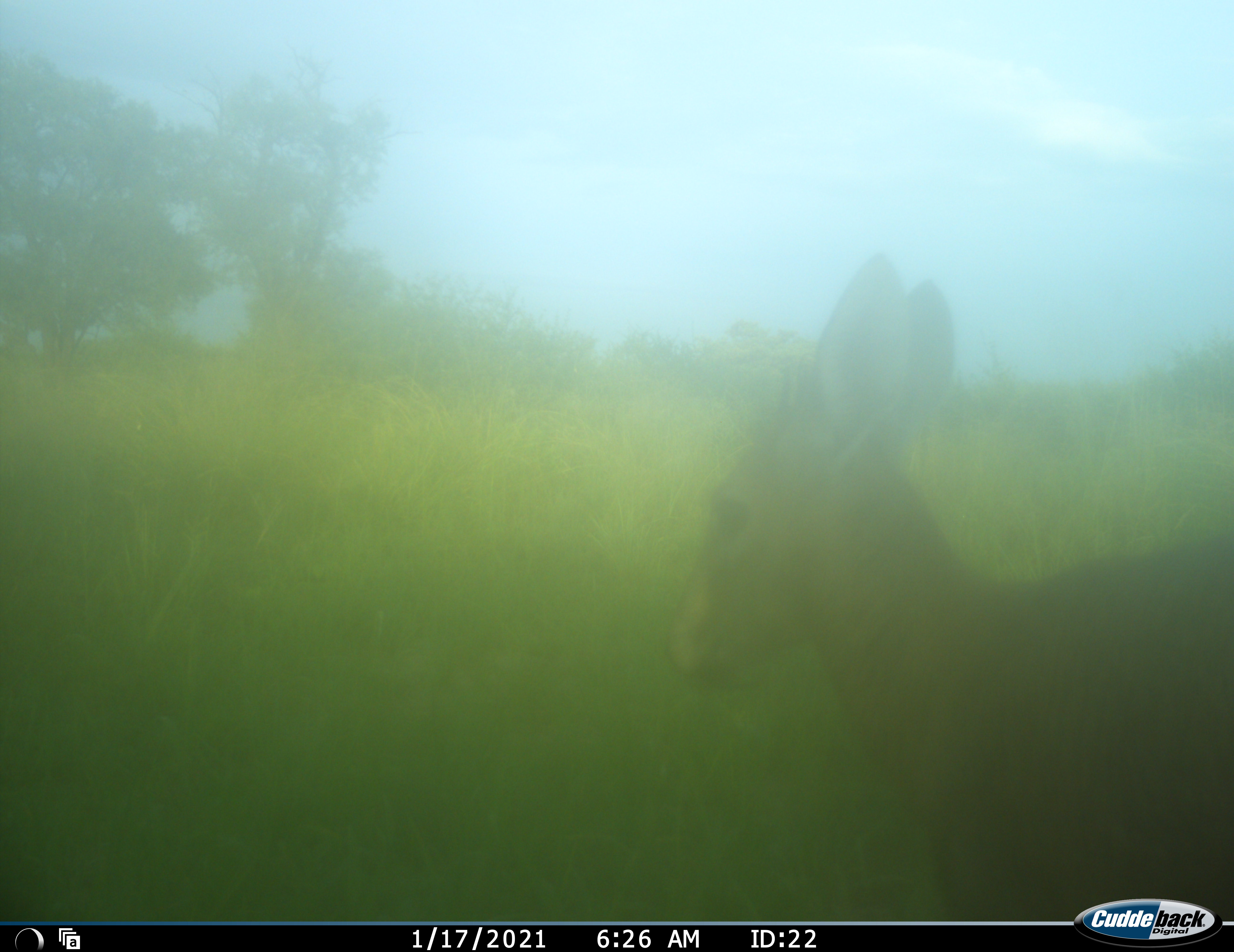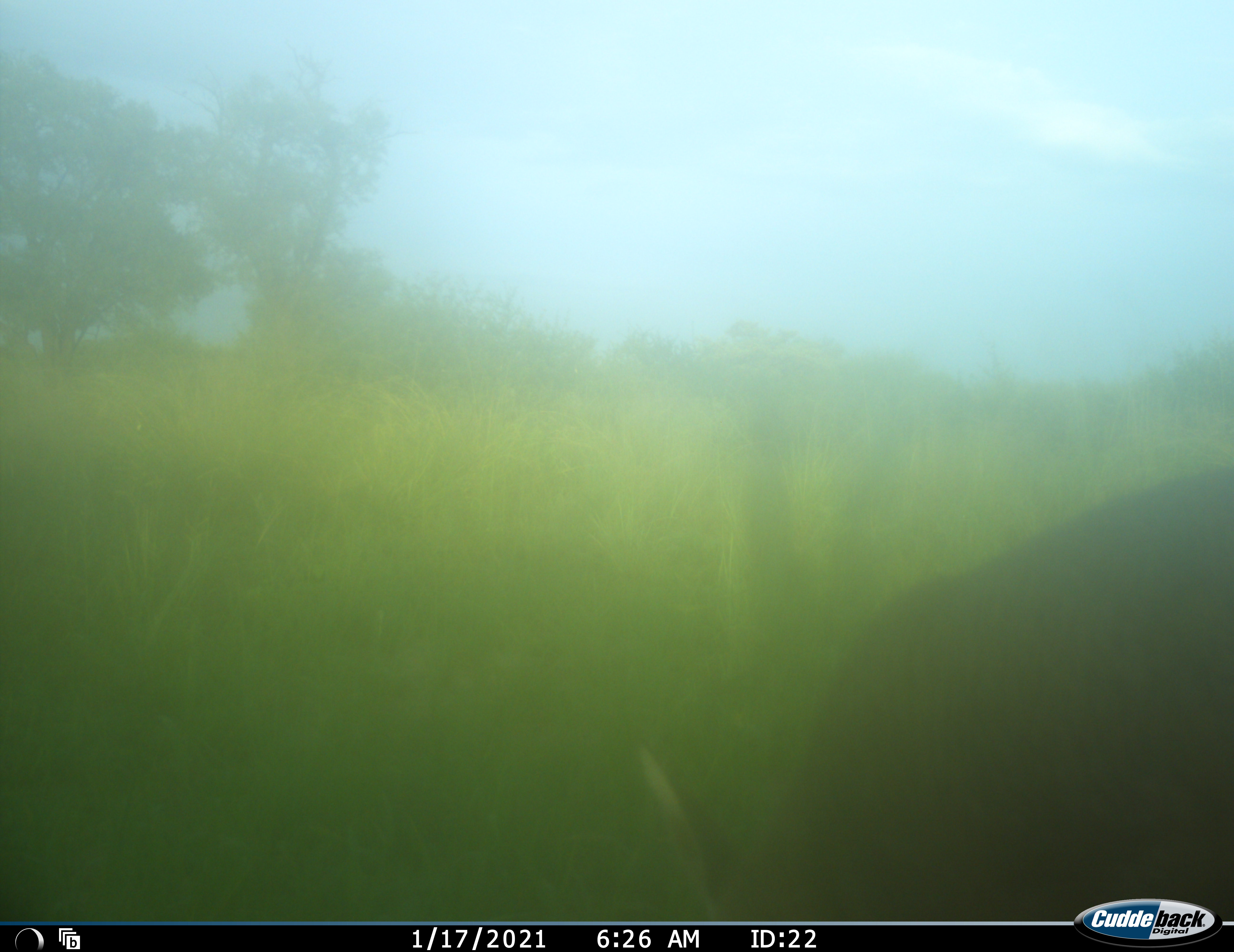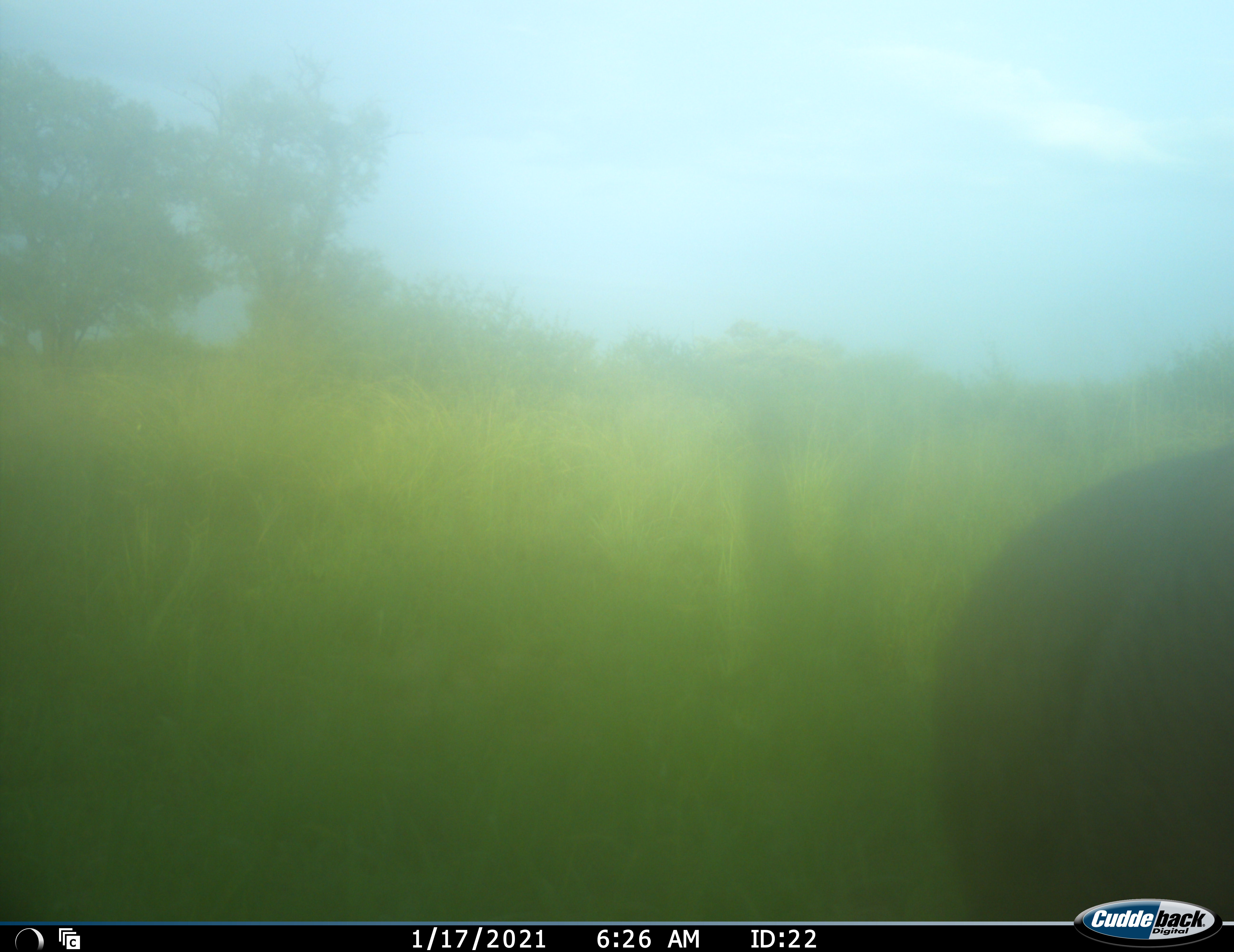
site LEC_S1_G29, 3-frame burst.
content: unidentified animal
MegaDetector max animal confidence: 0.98